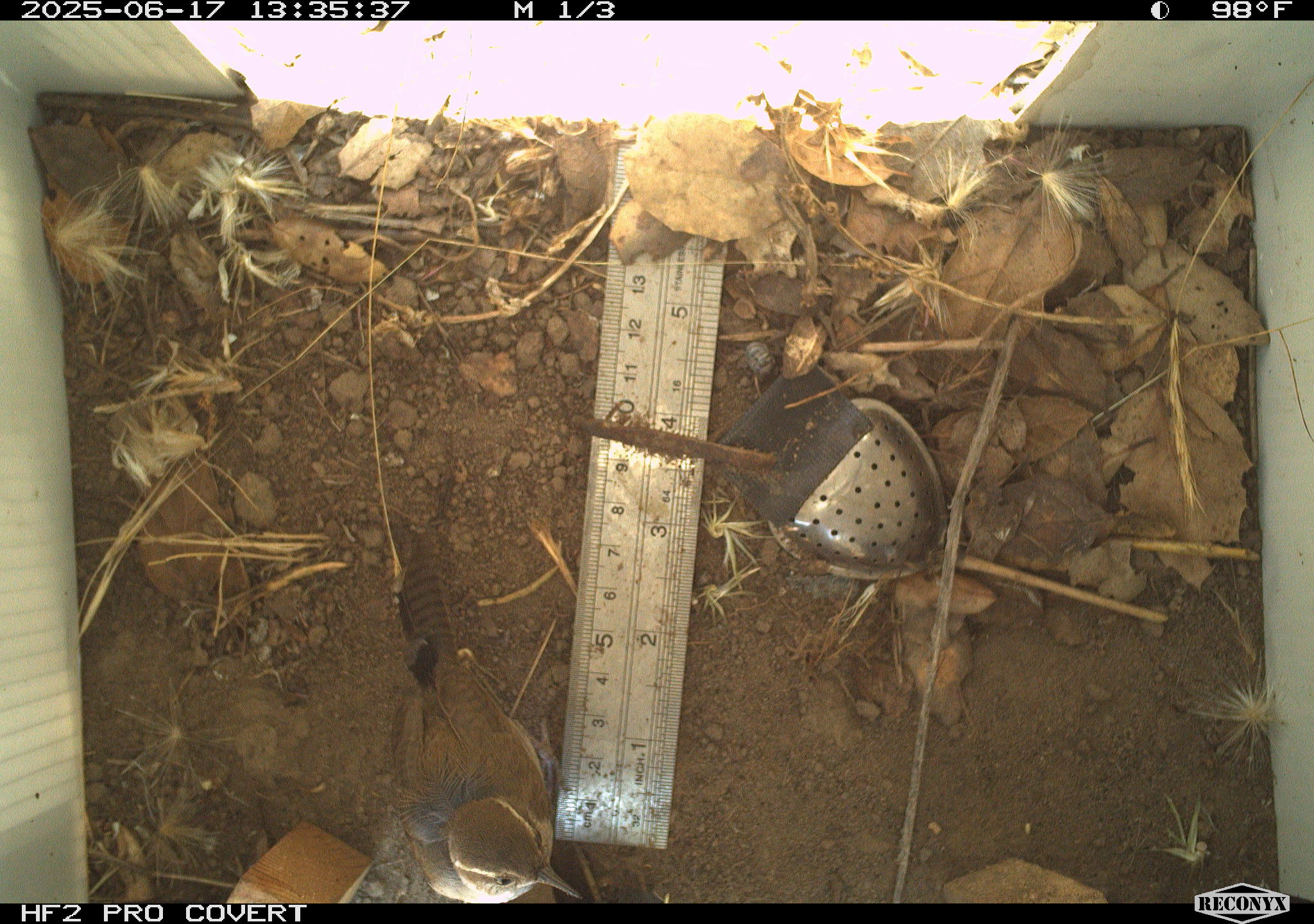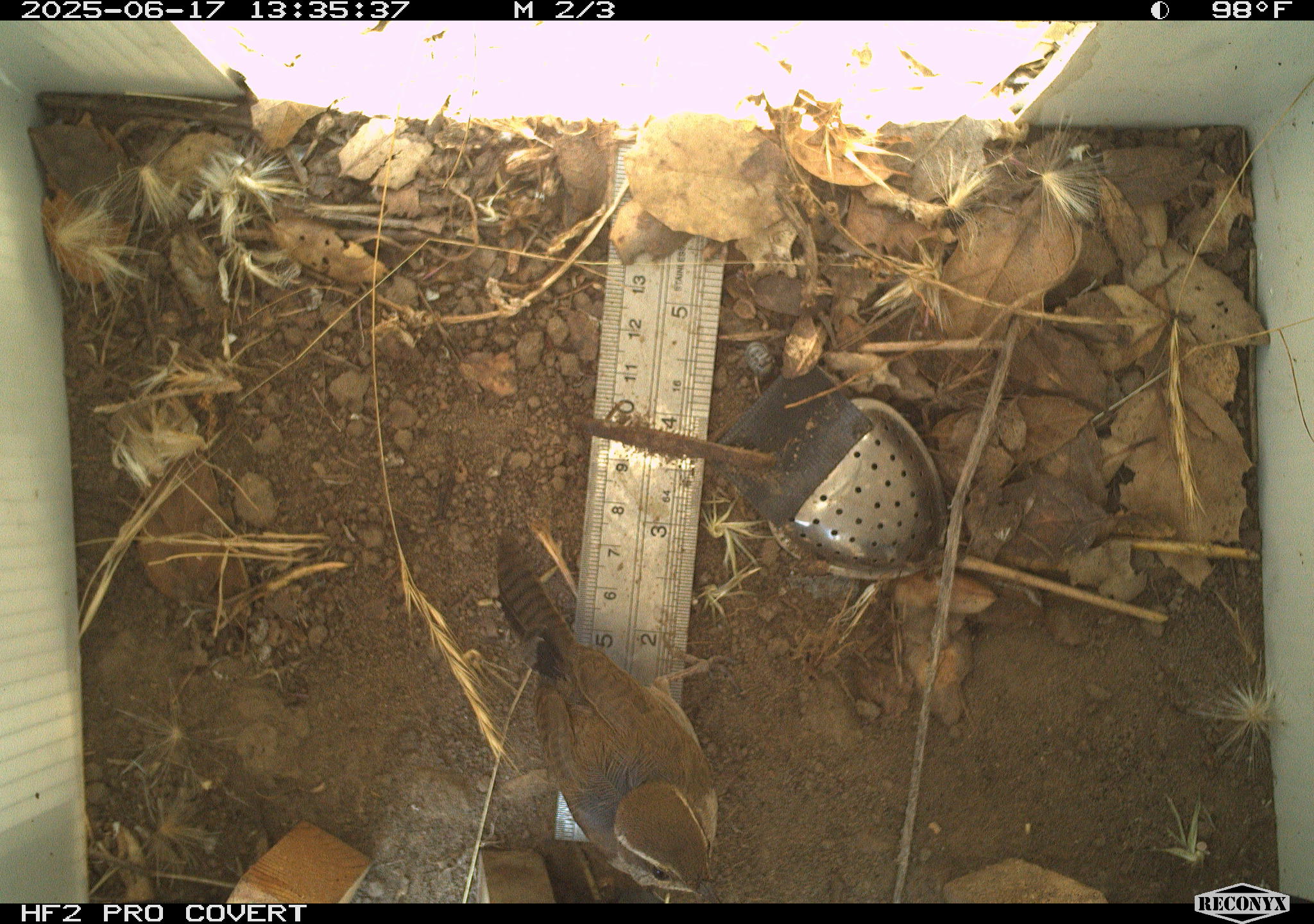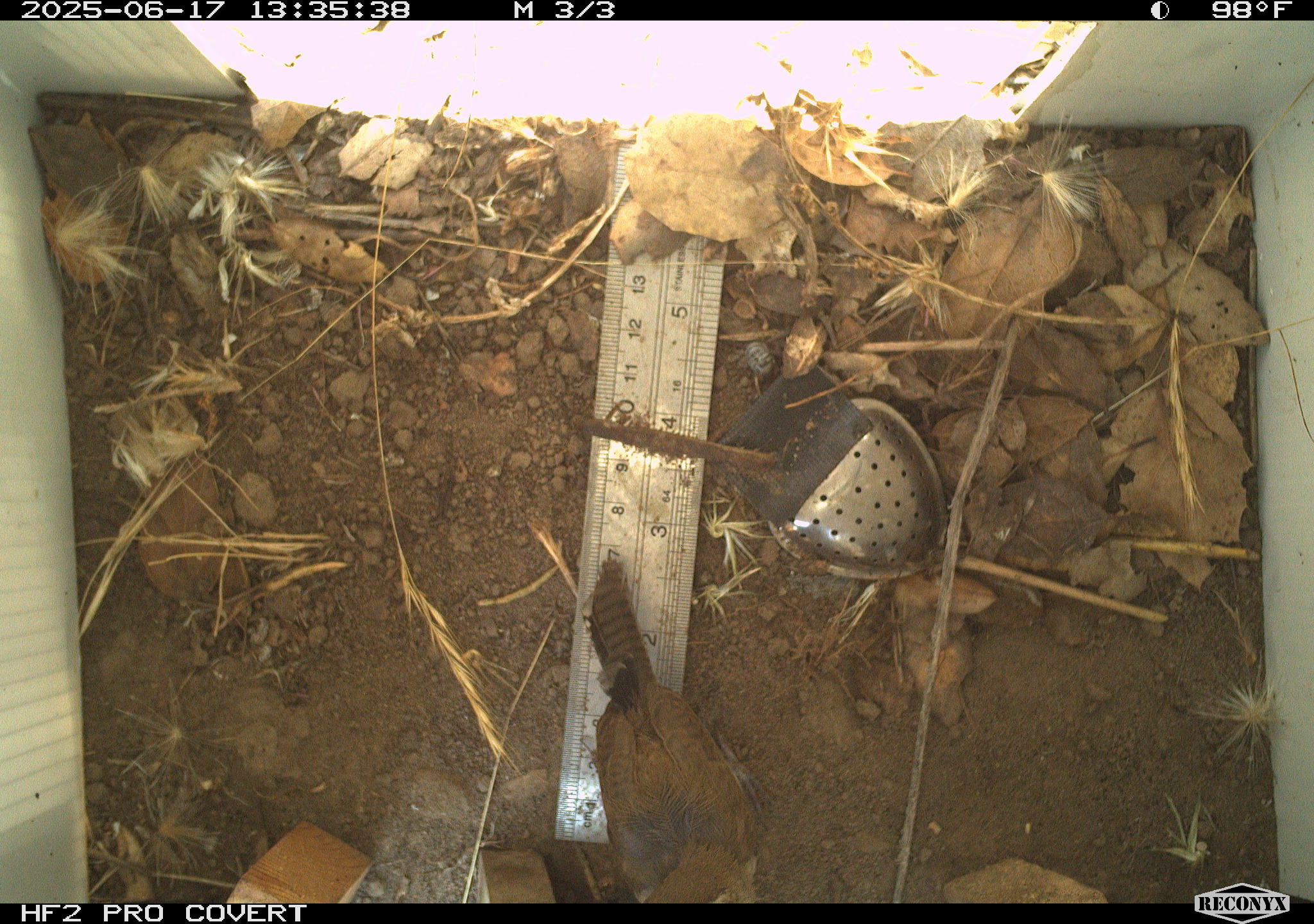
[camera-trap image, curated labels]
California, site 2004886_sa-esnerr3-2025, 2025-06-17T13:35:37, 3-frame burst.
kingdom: Animalia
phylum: Chordata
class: Aves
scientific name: Aves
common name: bird